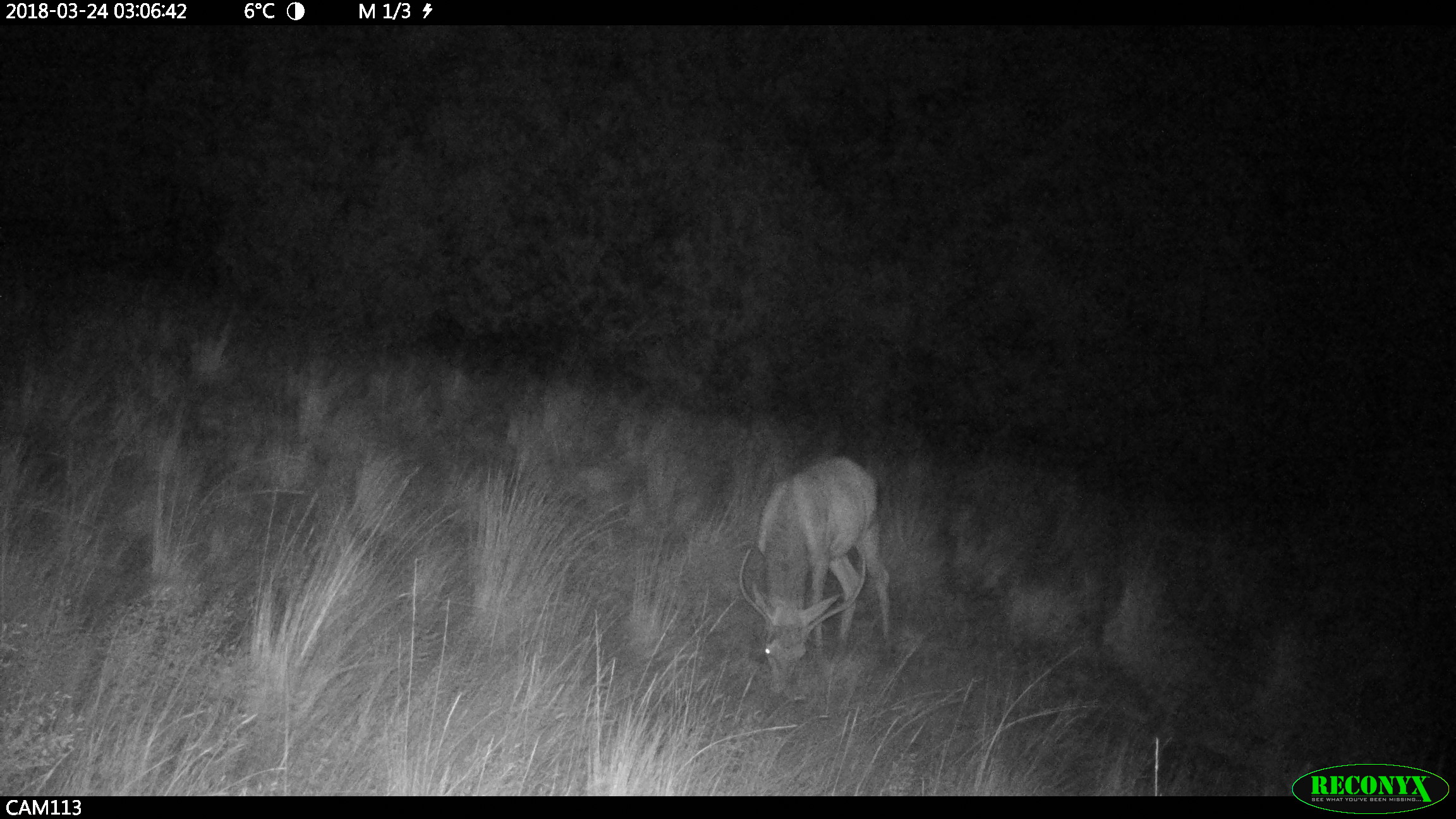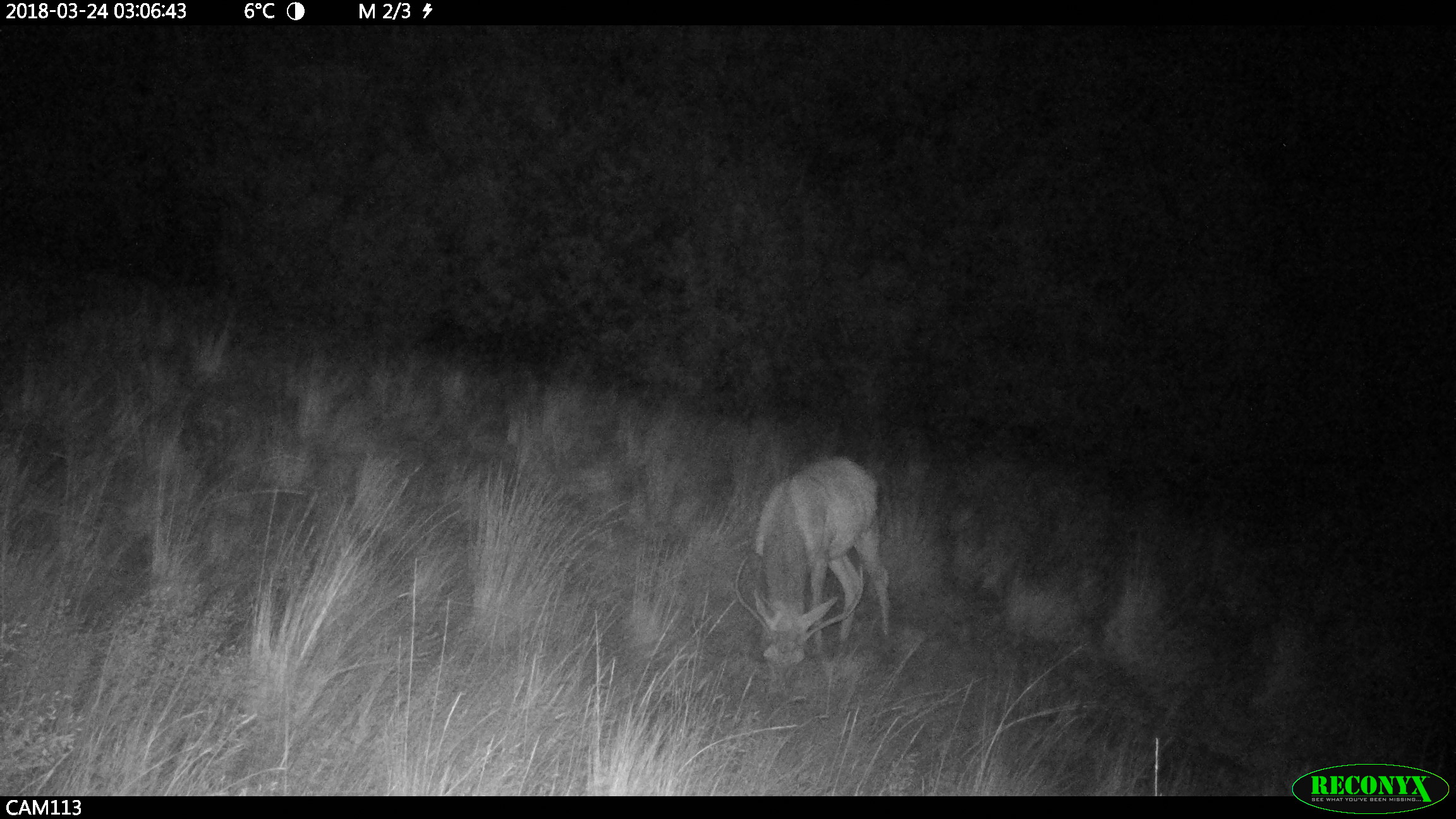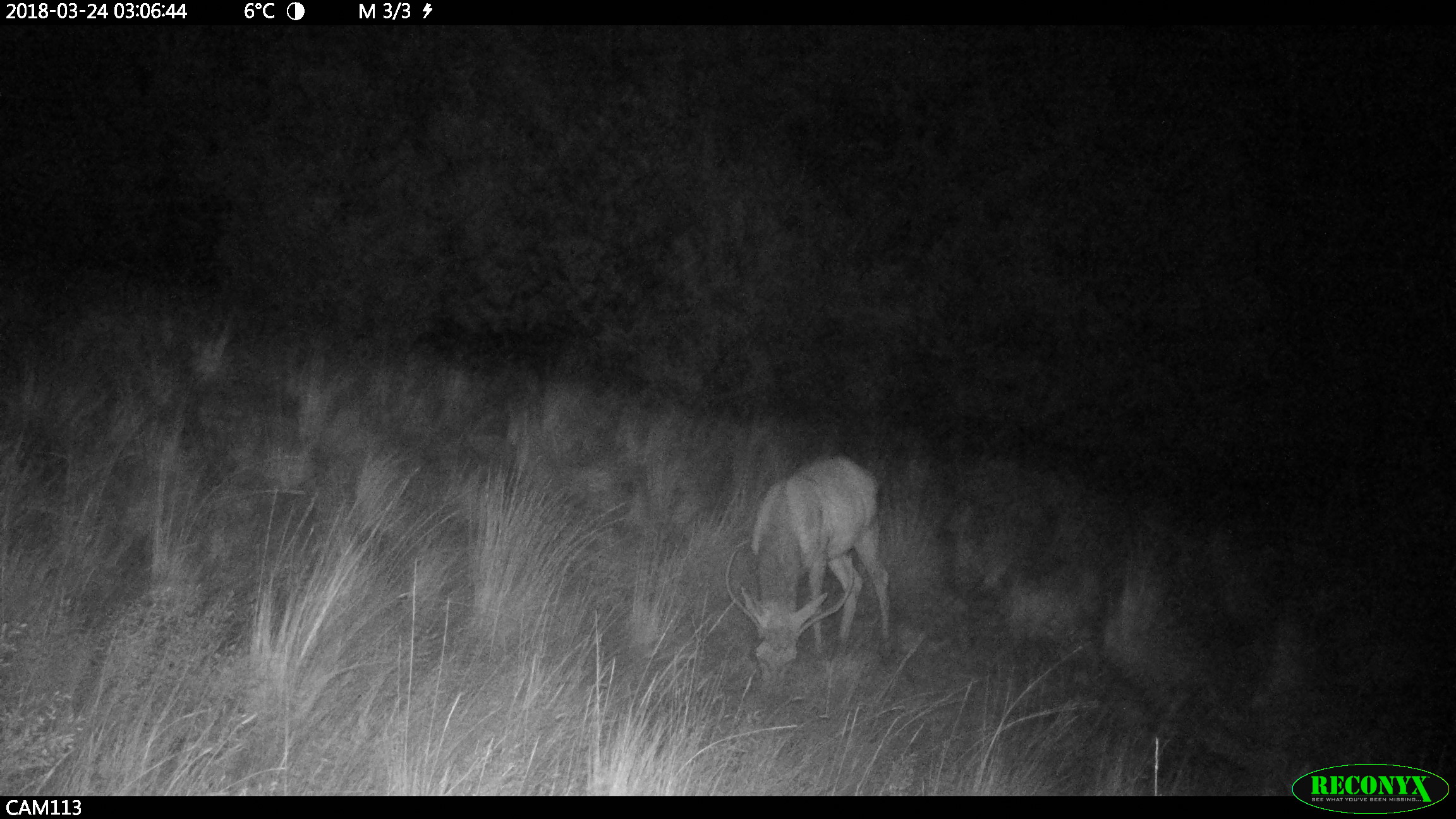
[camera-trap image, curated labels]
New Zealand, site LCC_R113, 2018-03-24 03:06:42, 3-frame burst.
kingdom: Animalia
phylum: Chordata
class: Mammalia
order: Artiodactyla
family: Cervidae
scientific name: Cervidae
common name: deer